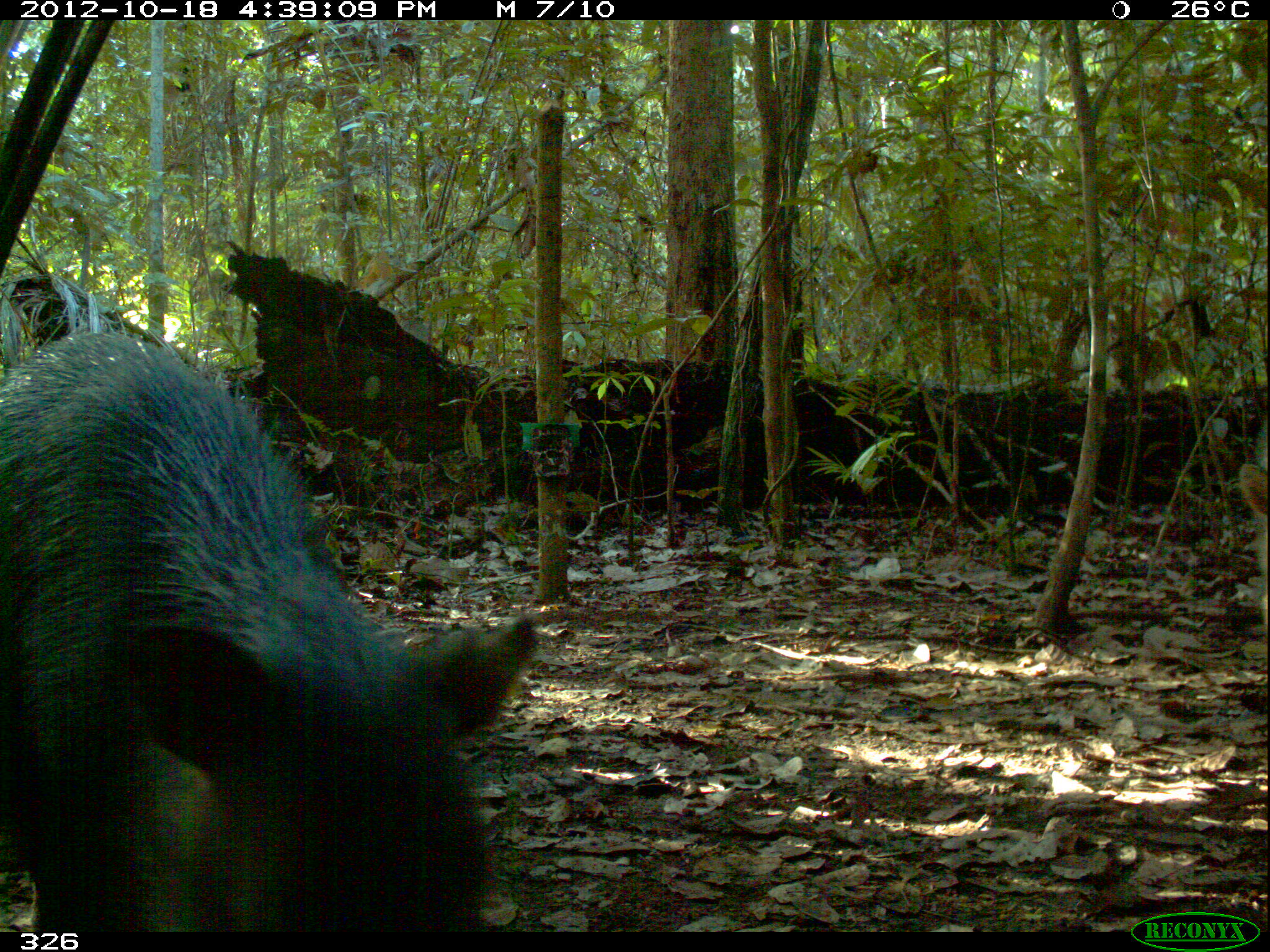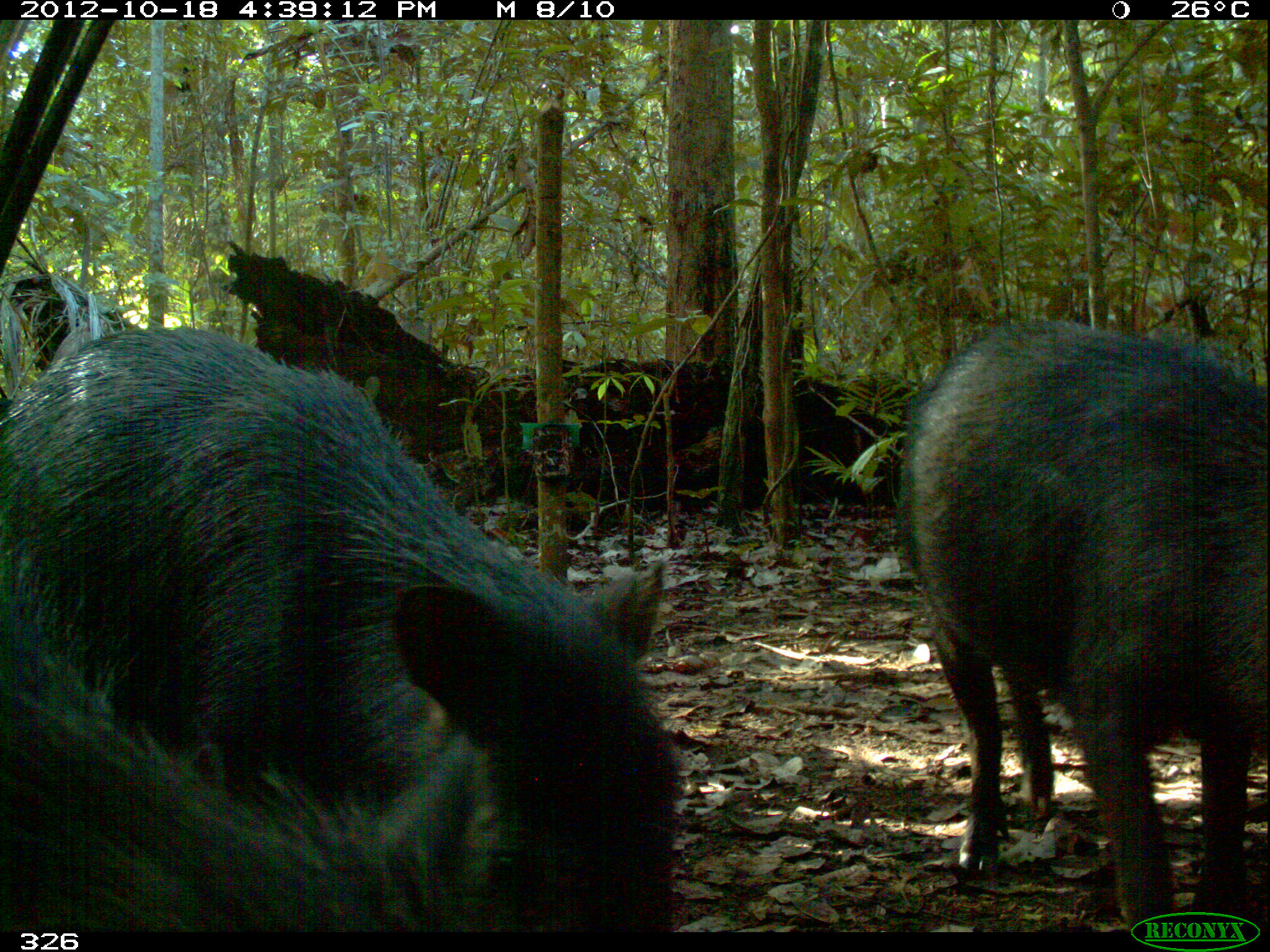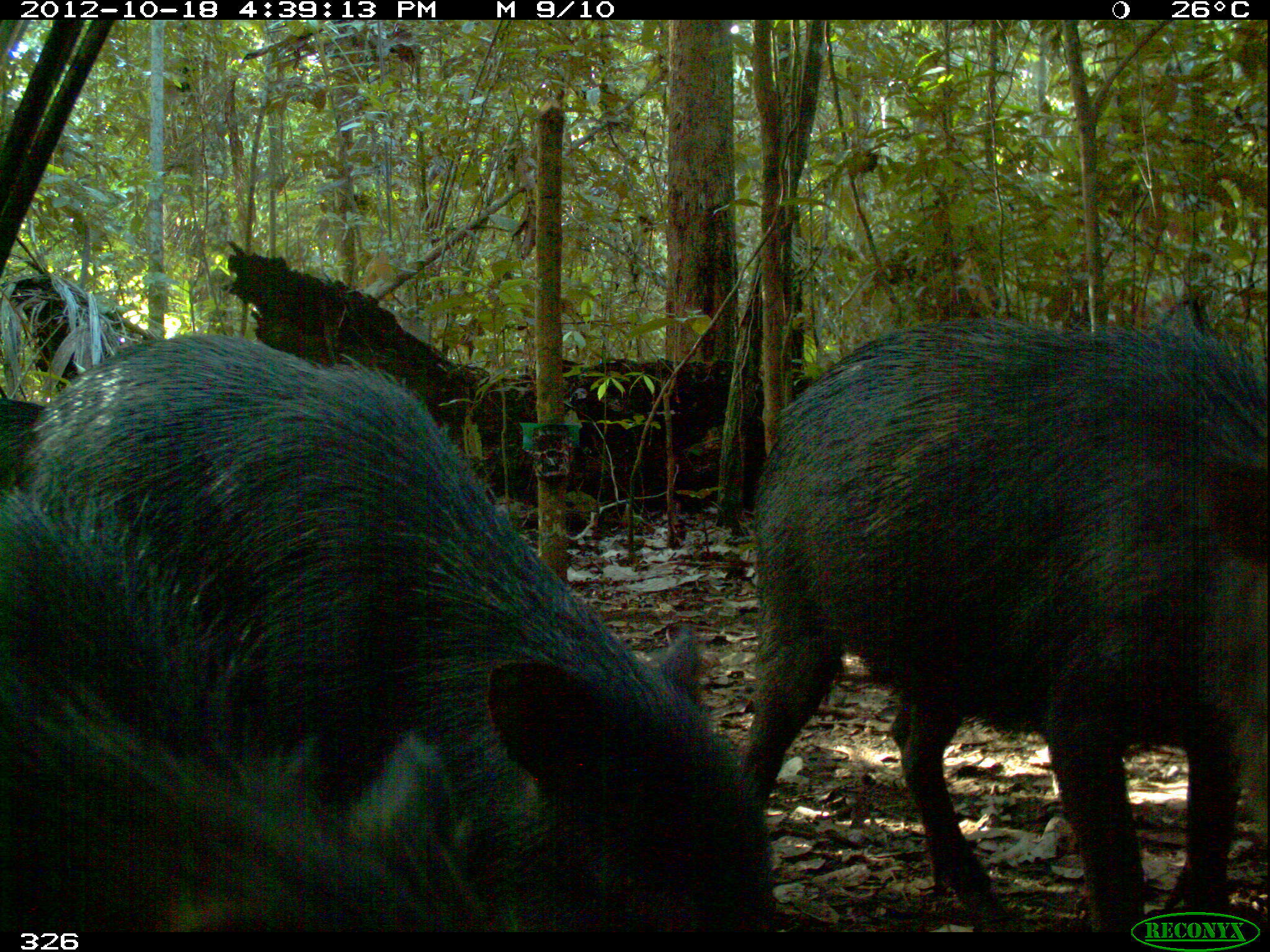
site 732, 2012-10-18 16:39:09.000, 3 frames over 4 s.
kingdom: Animalia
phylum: Chordata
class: Mammalia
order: Artiodactyla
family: Tayassuidae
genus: Tayassu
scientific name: Tayassu pecari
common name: white-lipped peccary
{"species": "Tayassu pecari (white-lipped peccary)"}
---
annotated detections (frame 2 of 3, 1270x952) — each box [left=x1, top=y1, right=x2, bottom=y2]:
tayassu pecari: [left=0, top=326, right=680, bottom=932]; [left=893, top=320, right=1266, bottom=932]; [left=0, top=598, right=494, bottom=932]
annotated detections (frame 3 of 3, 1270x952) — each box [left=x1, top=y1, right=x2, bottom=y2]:
tayassu pecari: [left=0, top=330, right=792, bottom=927]; [left=733, top=311, right=1266, bottom=931]; [left=1, top=491, right=513, bottom=931]; [left=0, top=398, right=46, bottom=485]